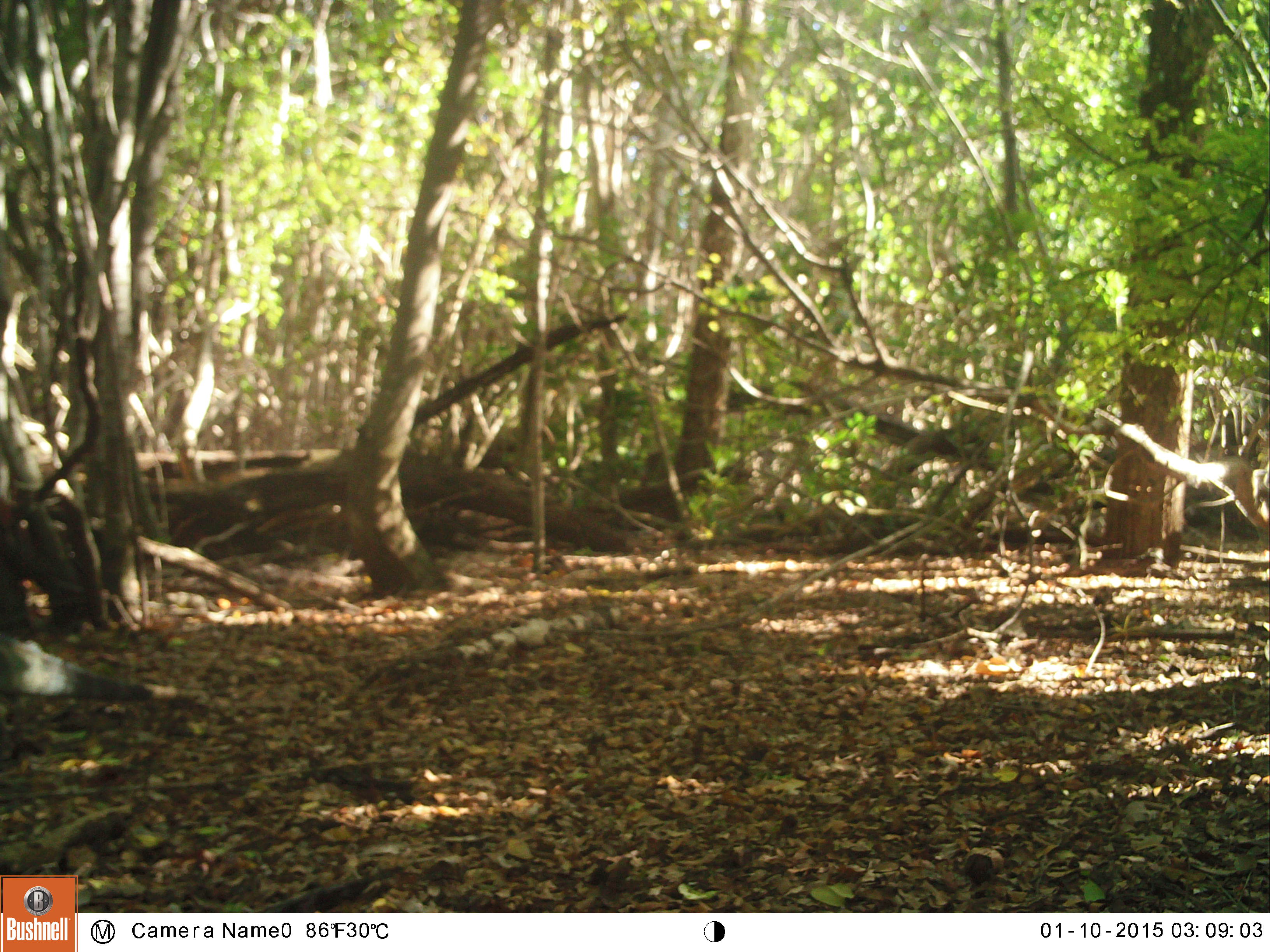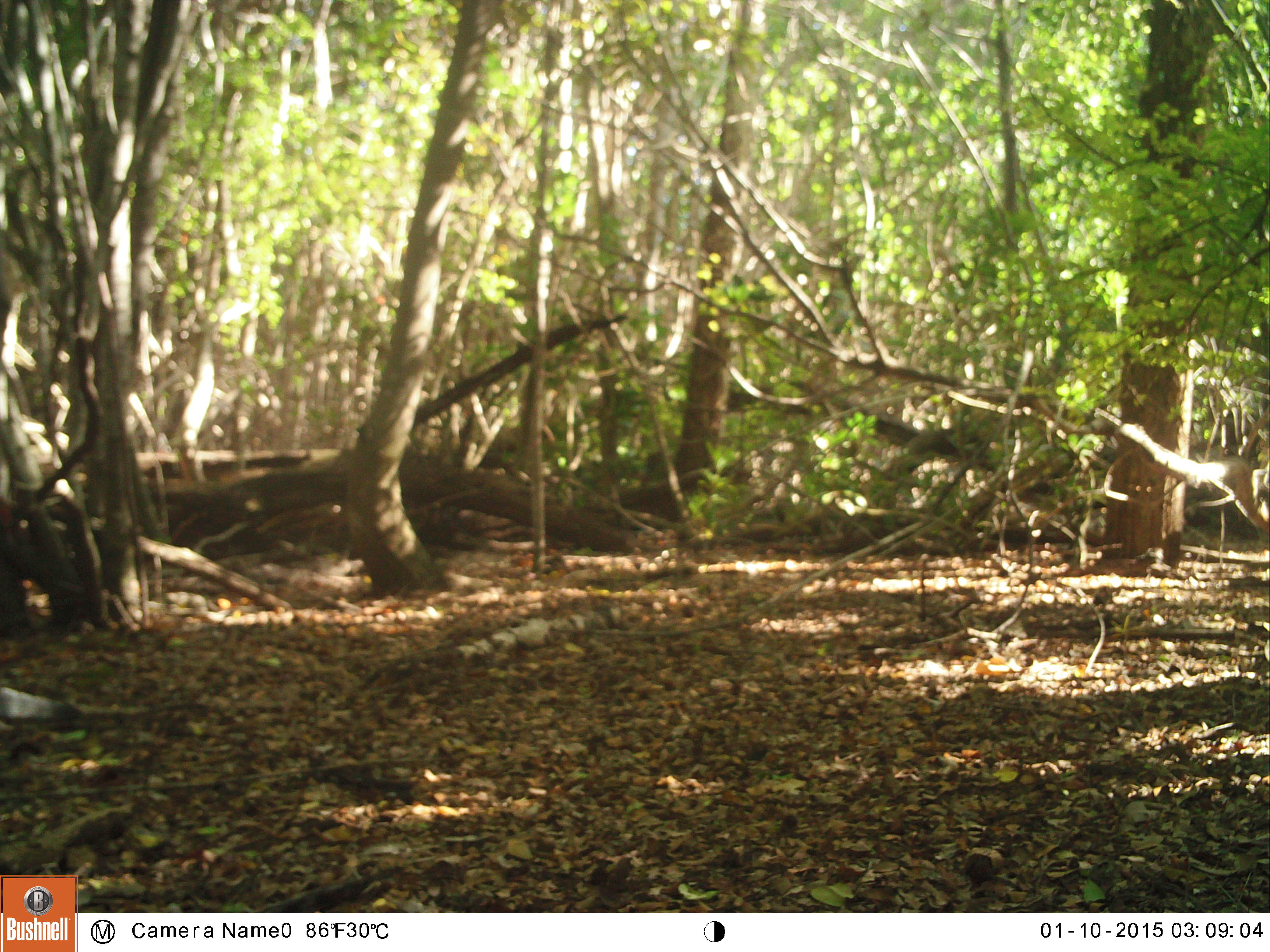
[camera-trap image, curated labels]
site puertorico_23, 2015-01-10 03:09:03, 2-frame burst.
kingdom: Animalia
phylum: Chordata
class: Reptilia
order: Squamata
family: Iguanidae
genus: Iguana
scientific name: Iguana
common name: typical iguanas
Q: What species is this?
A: Iguana (typical iguanas).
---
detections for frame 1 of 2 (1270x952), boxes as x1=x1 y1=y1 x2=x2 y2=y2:
iguana: x1=0 y1=631 x2=147 y2=708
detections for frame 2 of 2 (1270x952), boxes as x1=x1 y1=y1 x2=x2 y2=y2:
iguana: x1=0 y1=676 x2=147 y2=729